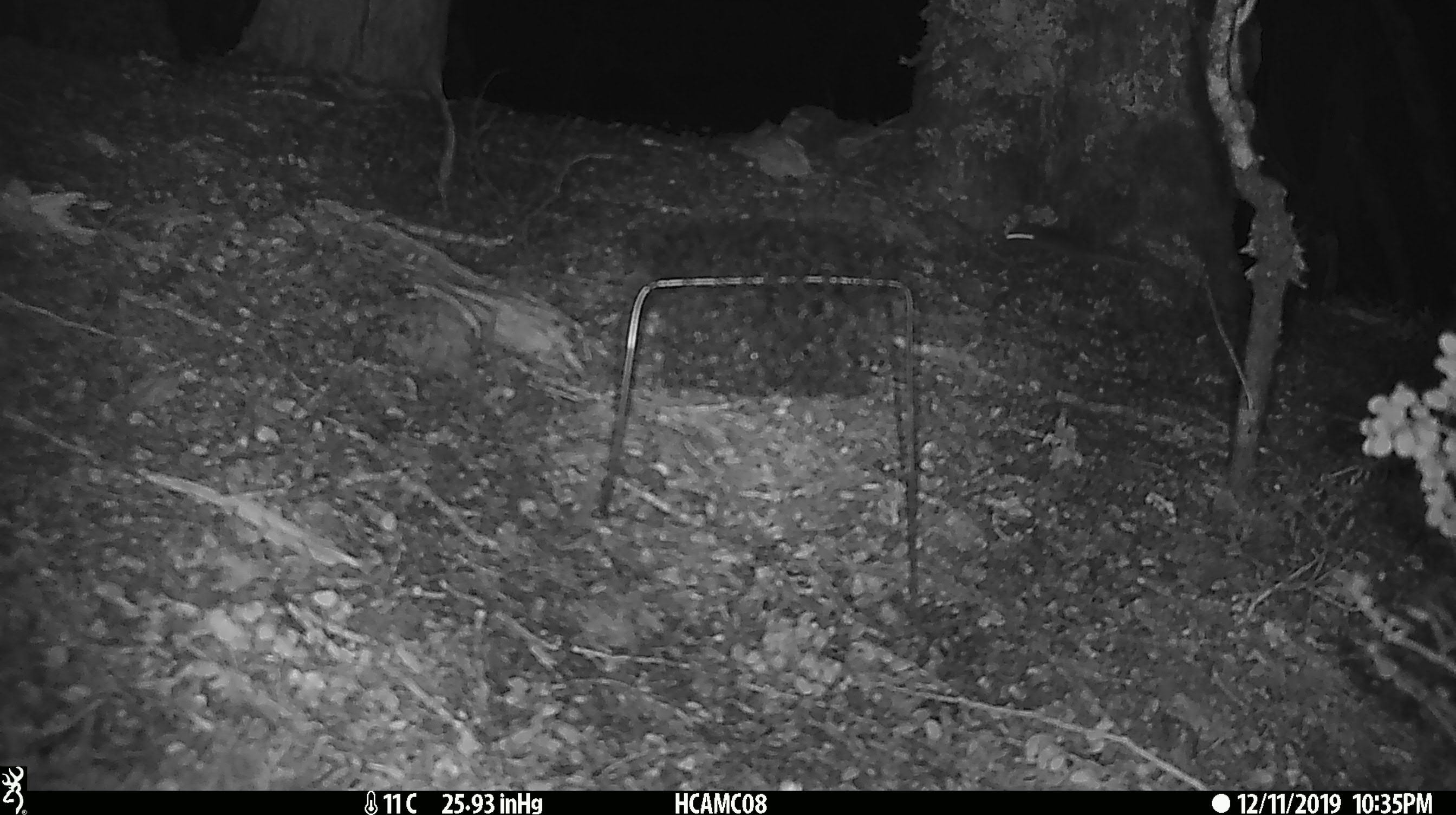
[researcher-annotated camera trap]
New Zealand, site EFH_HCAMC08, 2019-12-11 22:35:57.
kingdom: Animalia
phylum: Chordata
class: Mammalia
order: Rodentia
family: Muridae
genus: Mus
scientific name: Mus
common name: mouse